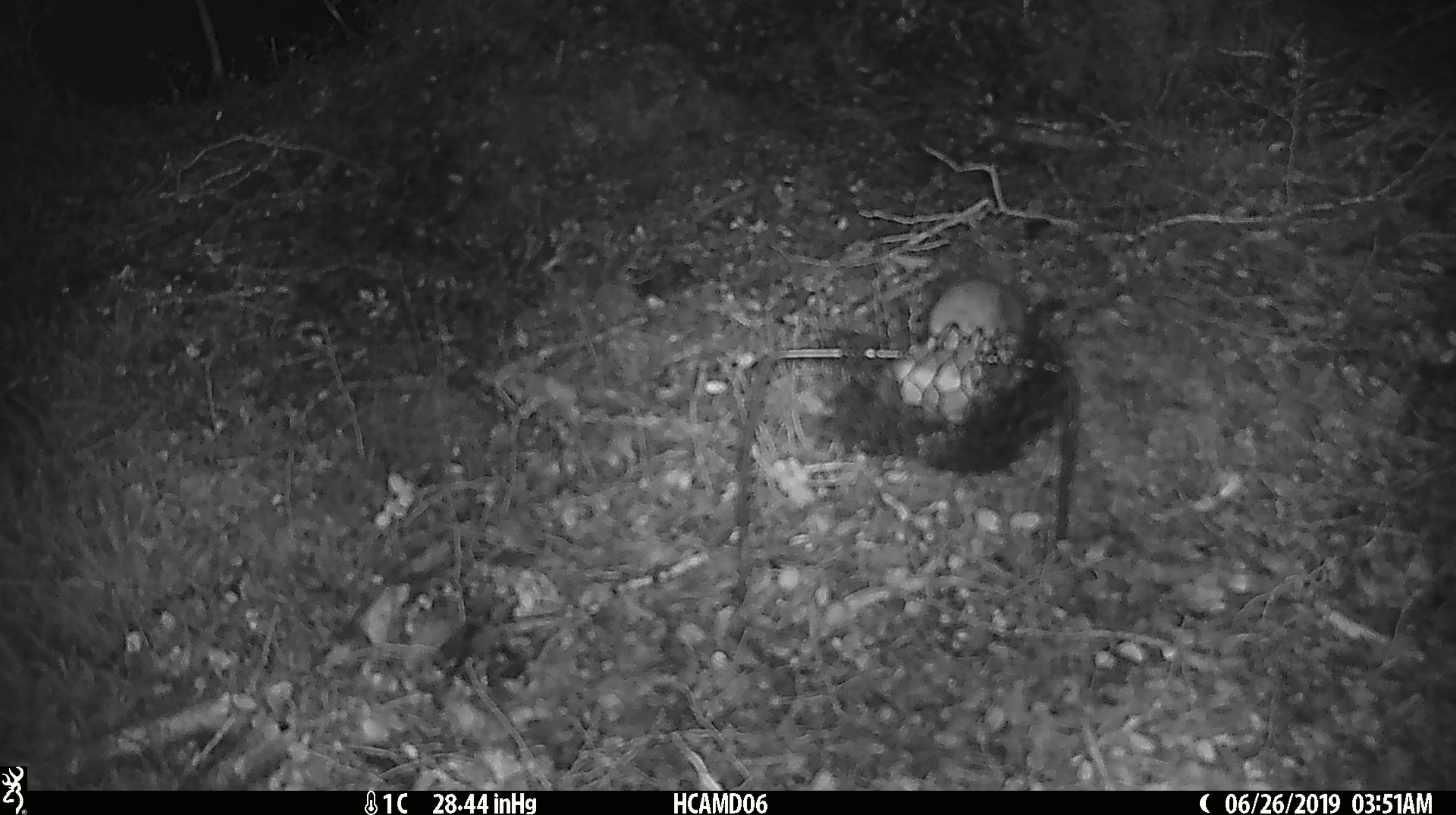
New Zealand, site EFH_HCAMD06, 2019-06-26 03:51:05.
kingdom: Animalia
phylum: Chordata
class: Mammalia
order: Rodentia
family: Muridae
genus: Mus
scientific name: Mus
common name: mouse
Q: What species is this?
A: Mouse (Mus).